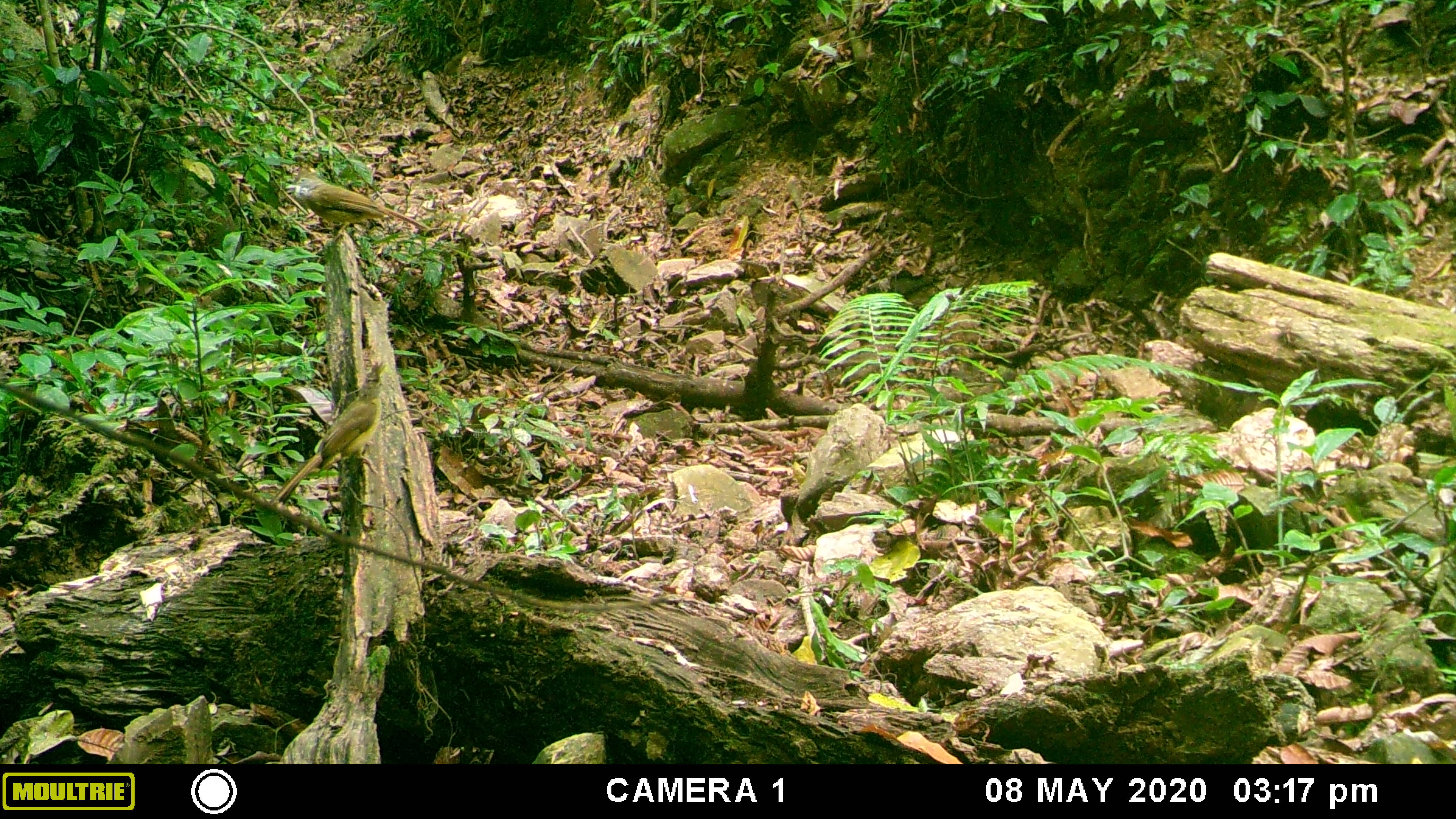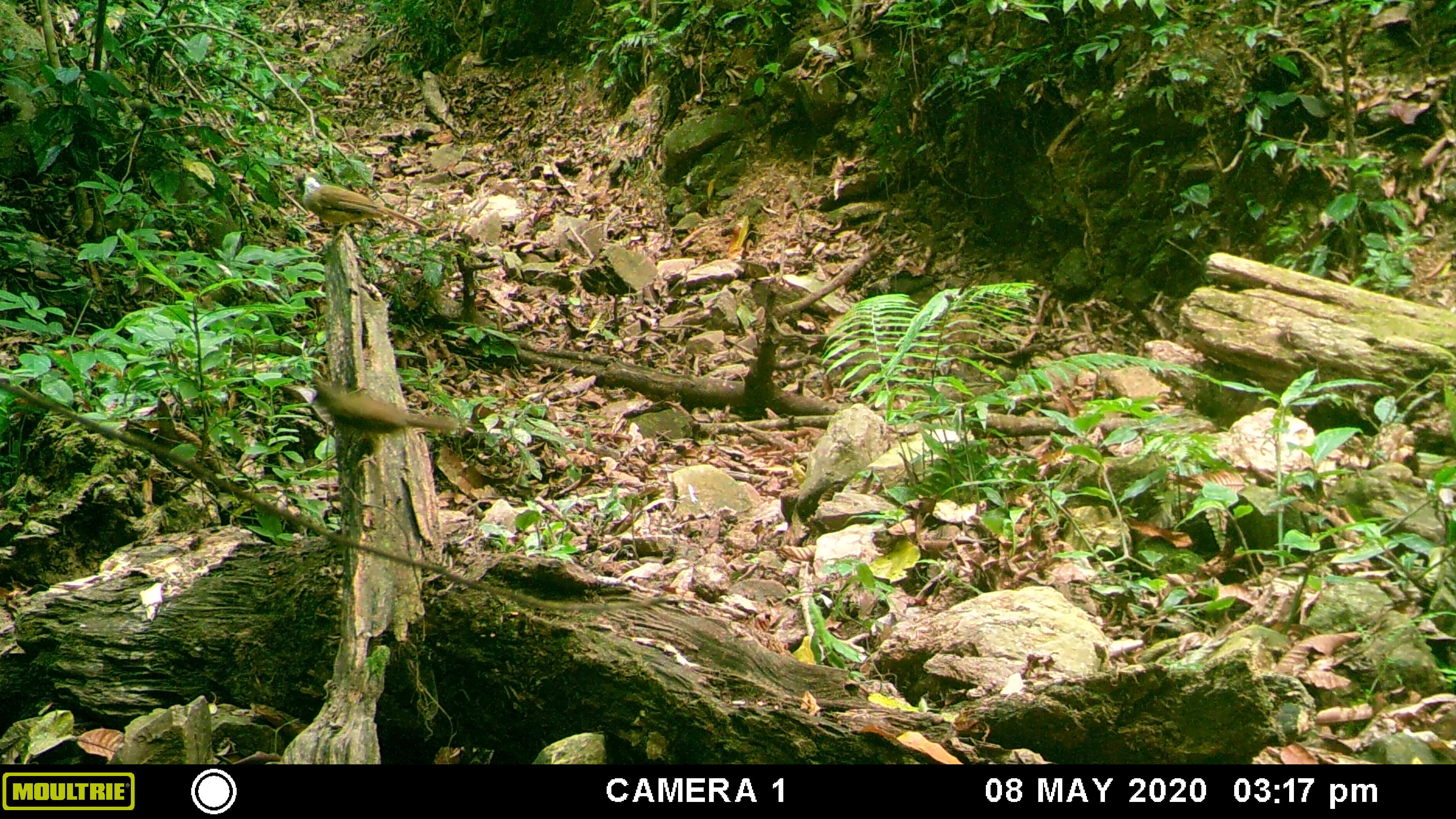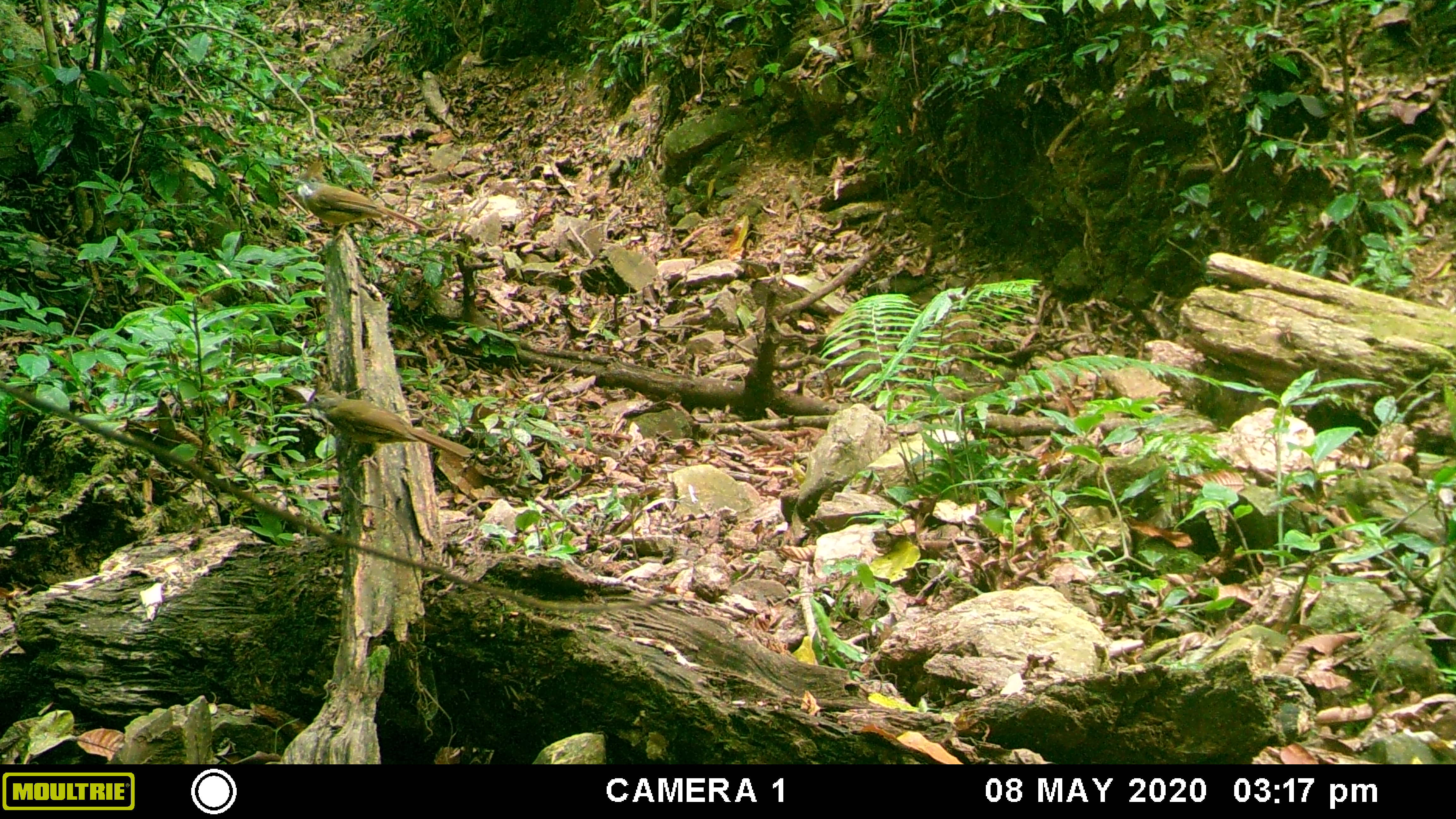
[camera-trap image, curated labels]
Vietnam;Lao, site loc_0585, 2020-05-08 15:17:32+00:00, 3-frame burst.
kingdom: Animalia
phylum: Chordata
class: Aves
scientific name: Aves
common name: bird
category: unidentified bird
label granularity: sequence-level